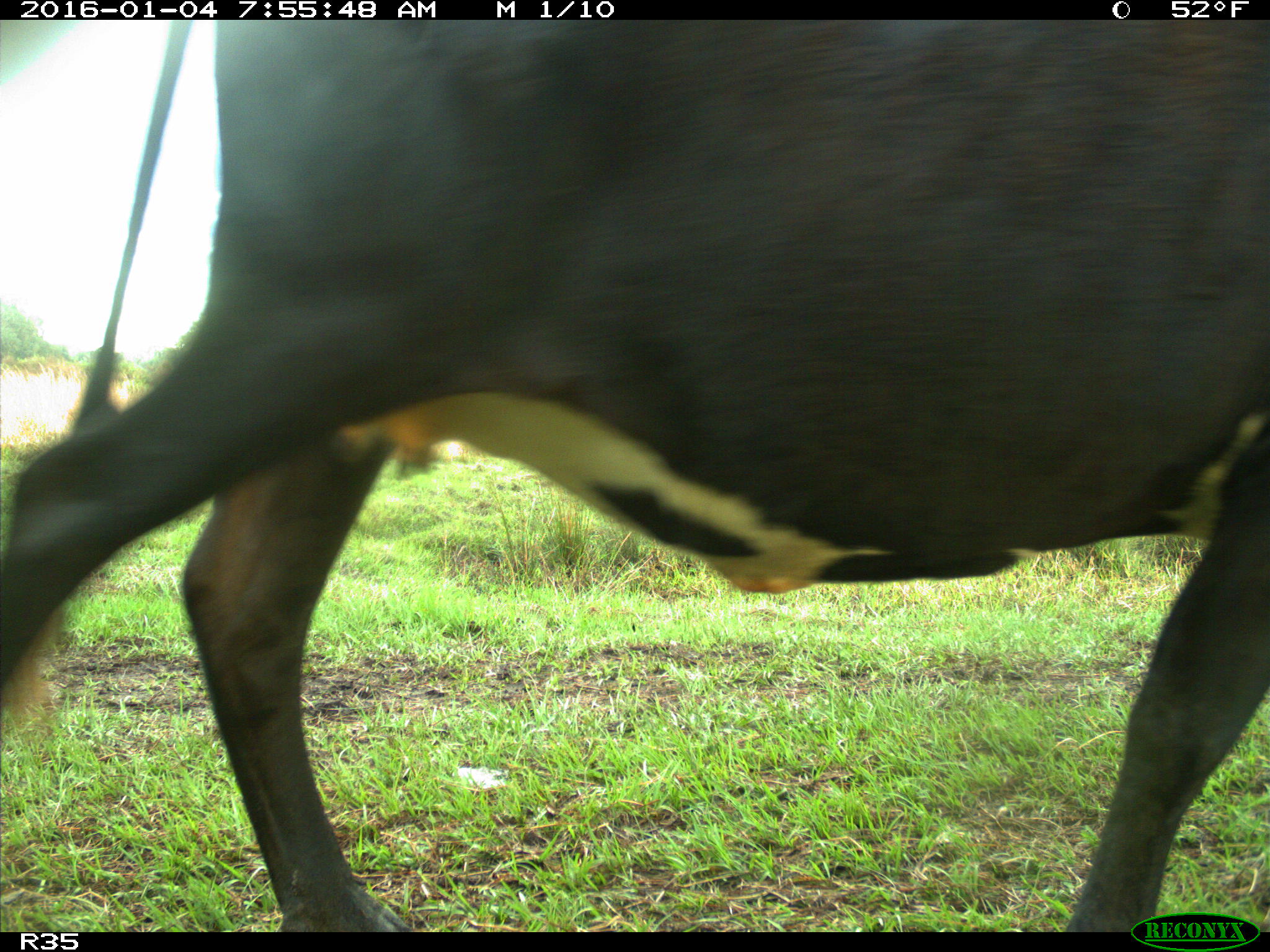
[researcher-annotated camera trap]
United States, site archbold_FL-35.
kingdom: Animalia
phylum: Chordata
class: Mammalia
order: Artiodactyla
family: Bovidae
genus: Bos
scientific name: Bos taurus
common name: domestic cow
Bos taurus (domestic cow).